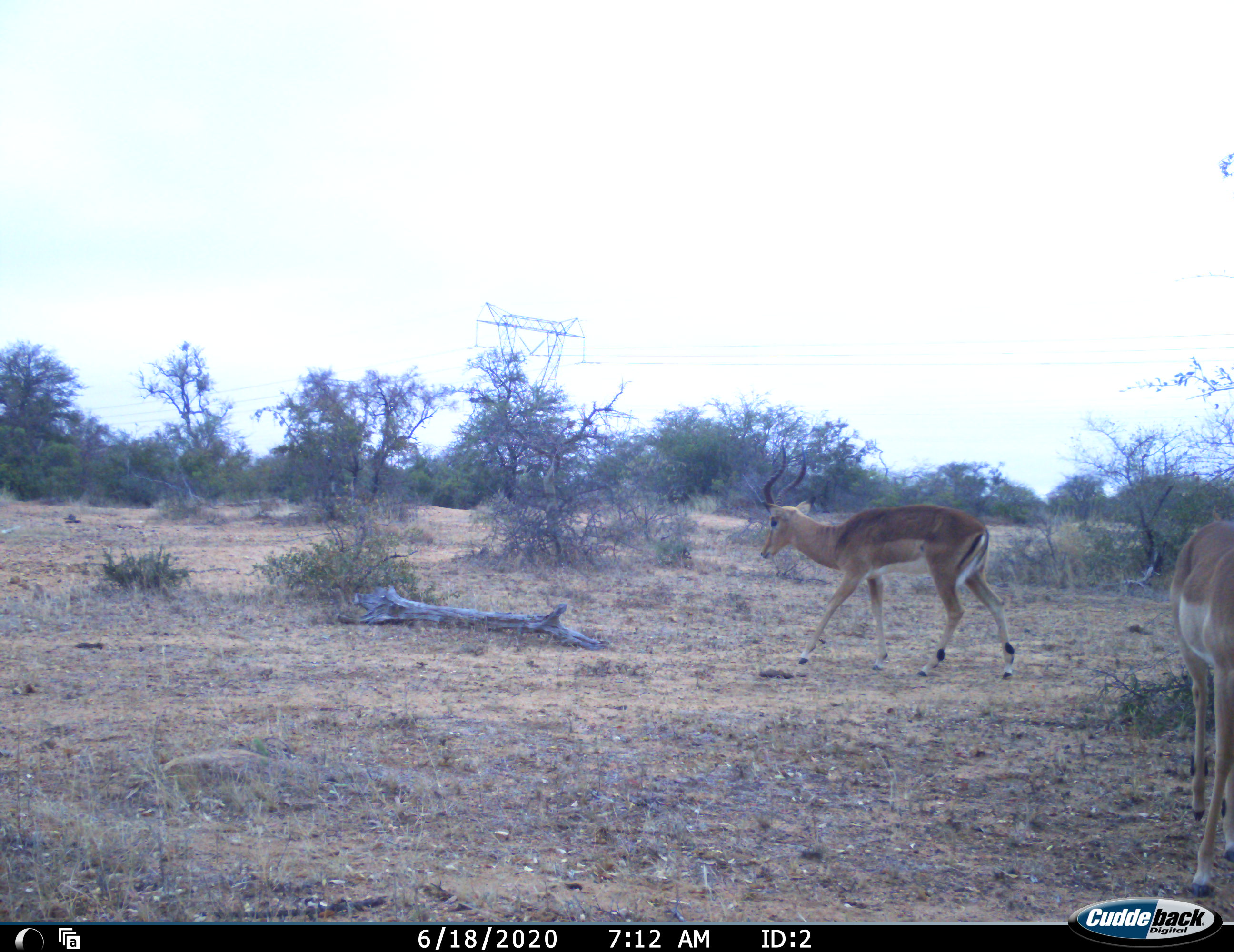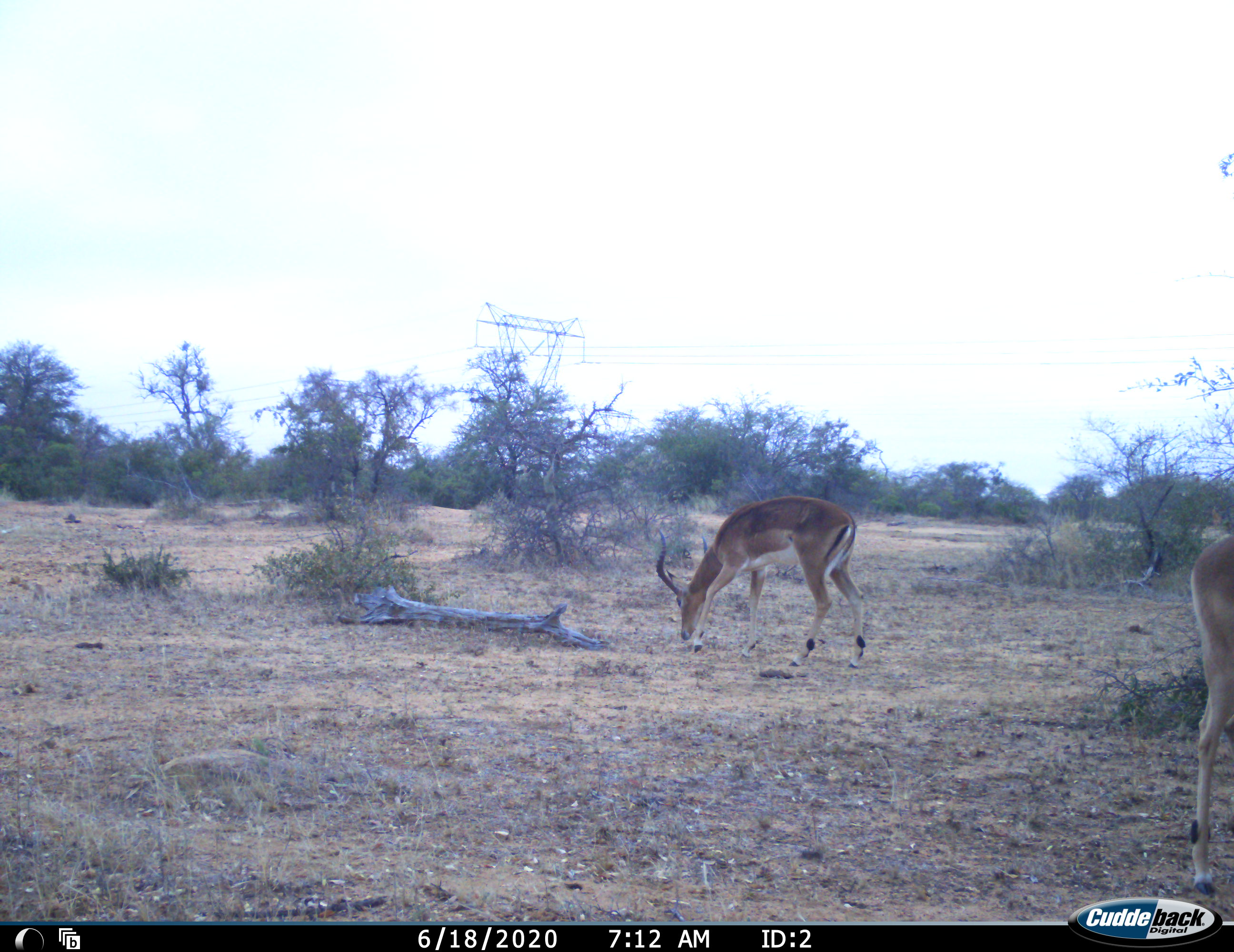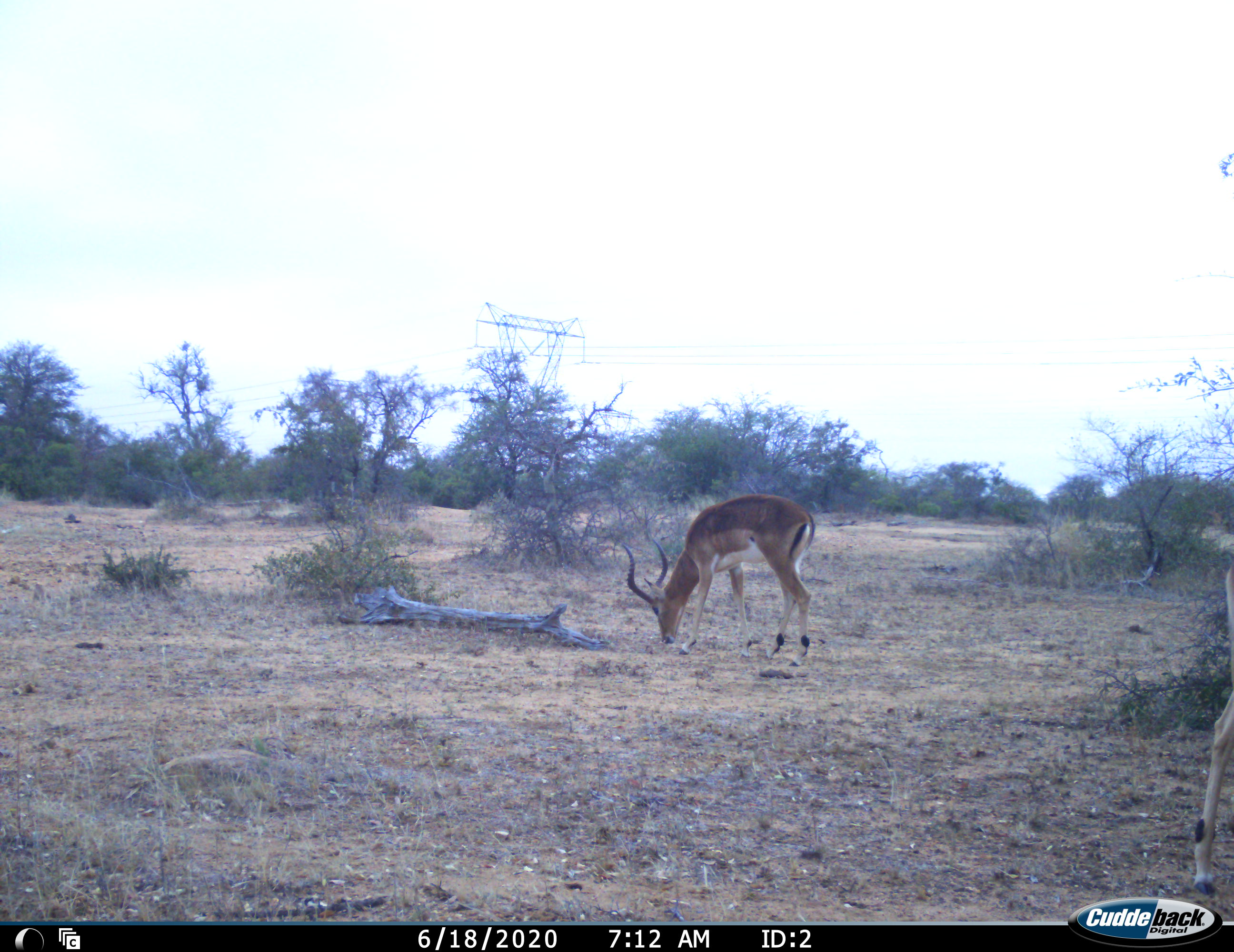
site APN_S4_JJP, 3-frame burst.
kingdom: Animalia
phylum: Chordata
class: Mammalia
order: Artiodactyla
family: Bovidae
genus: Aepyceros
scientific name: Aepyceros melampus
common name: impala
Impala (Aepyceros melampus), count 2. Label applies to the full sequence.